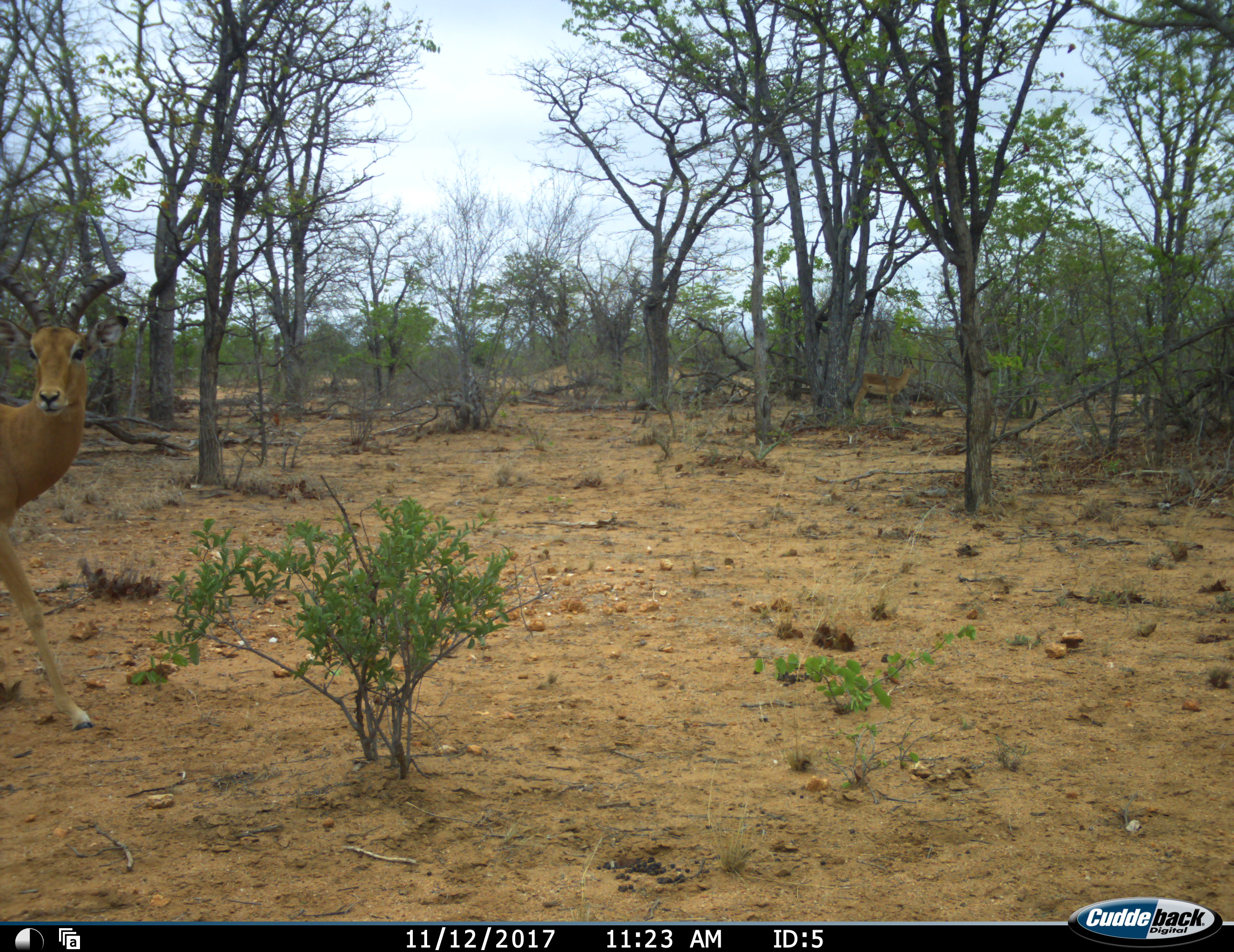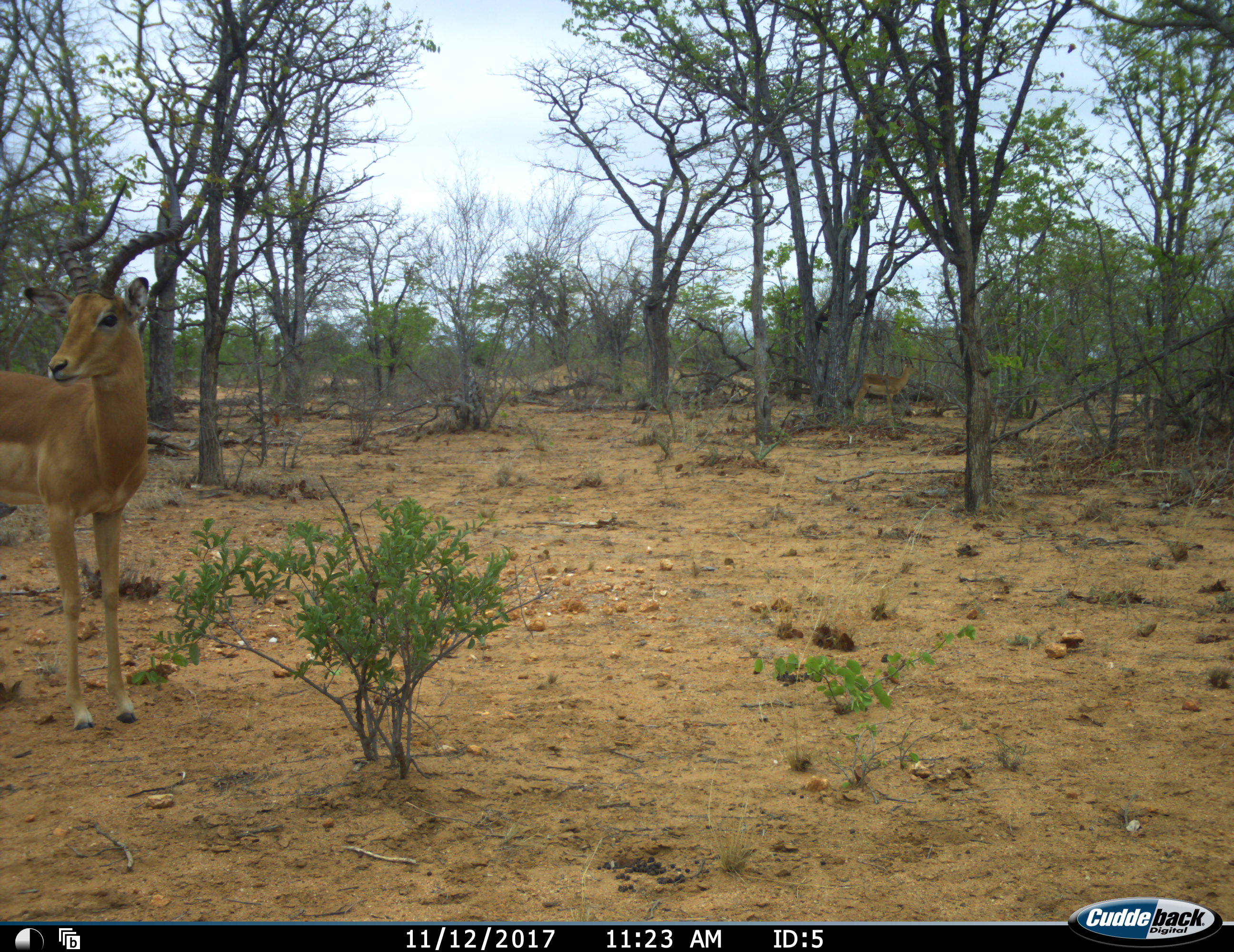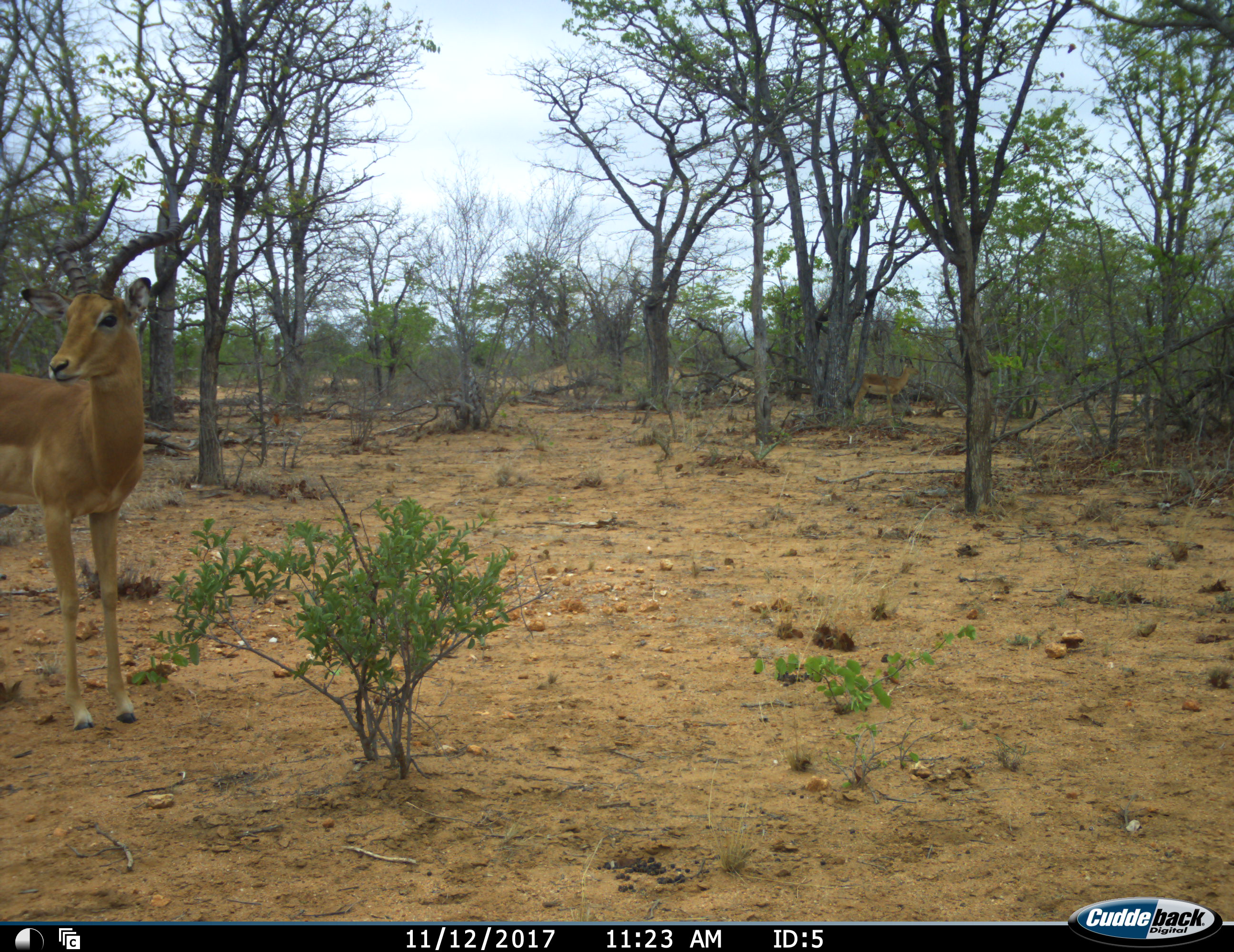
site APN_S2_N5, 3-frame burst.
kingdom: Animalia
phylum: Chordata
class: Mammalia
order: Artiodactyla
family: Bovidae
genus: Aepyceros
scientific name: Aepyceros melampus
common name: impala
Impala (Aepyceros melampus), count 2. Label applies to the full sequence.